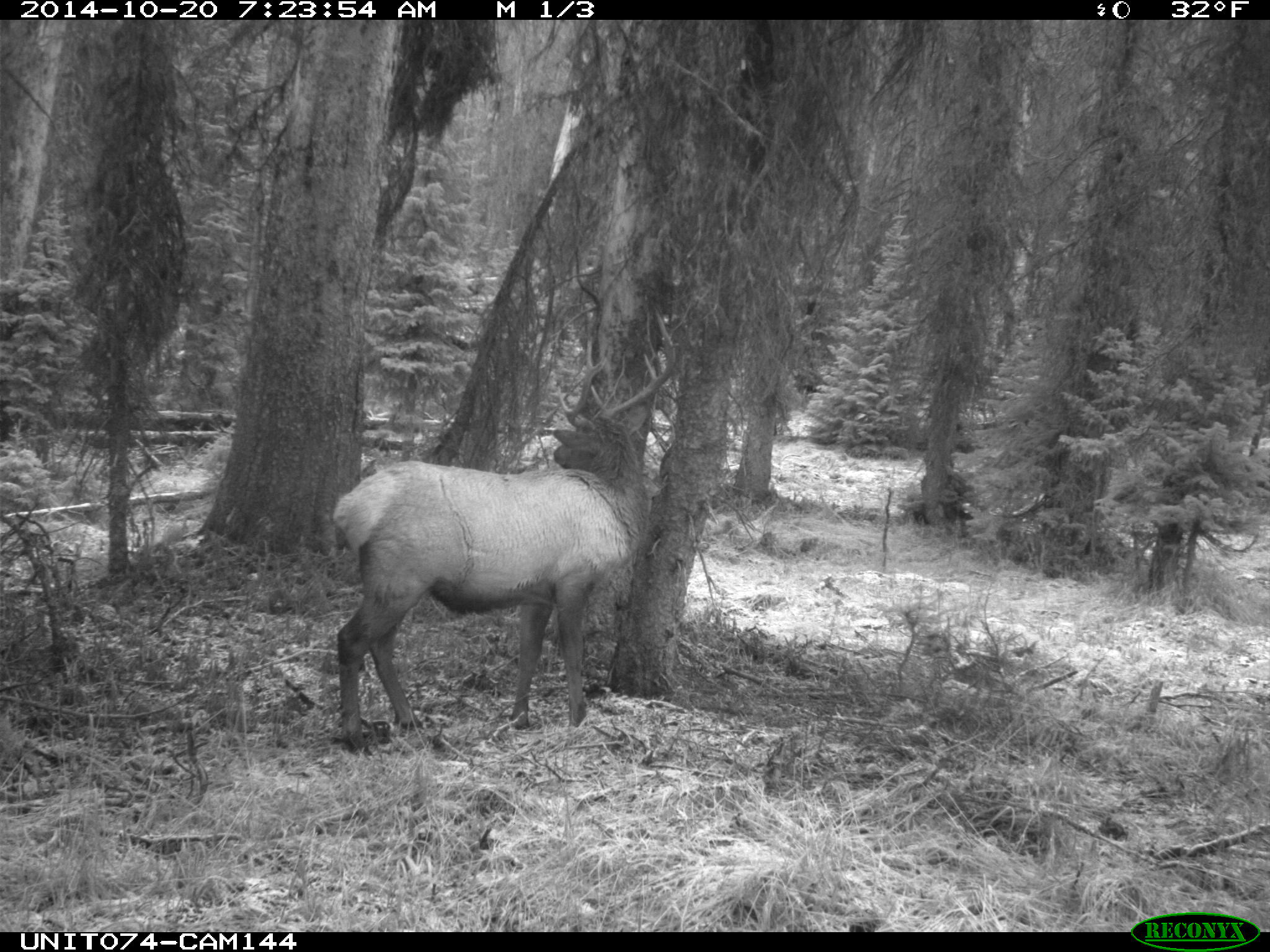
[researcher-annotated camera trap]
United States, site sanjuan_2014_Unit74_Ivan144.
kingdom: Animalia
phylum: Chordata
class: Mammalia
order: Artiodactyla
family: Cervidae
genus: Cervus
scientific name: Cervus elaphus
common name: red deer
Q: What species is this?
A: Cervus elaphus (red deer).